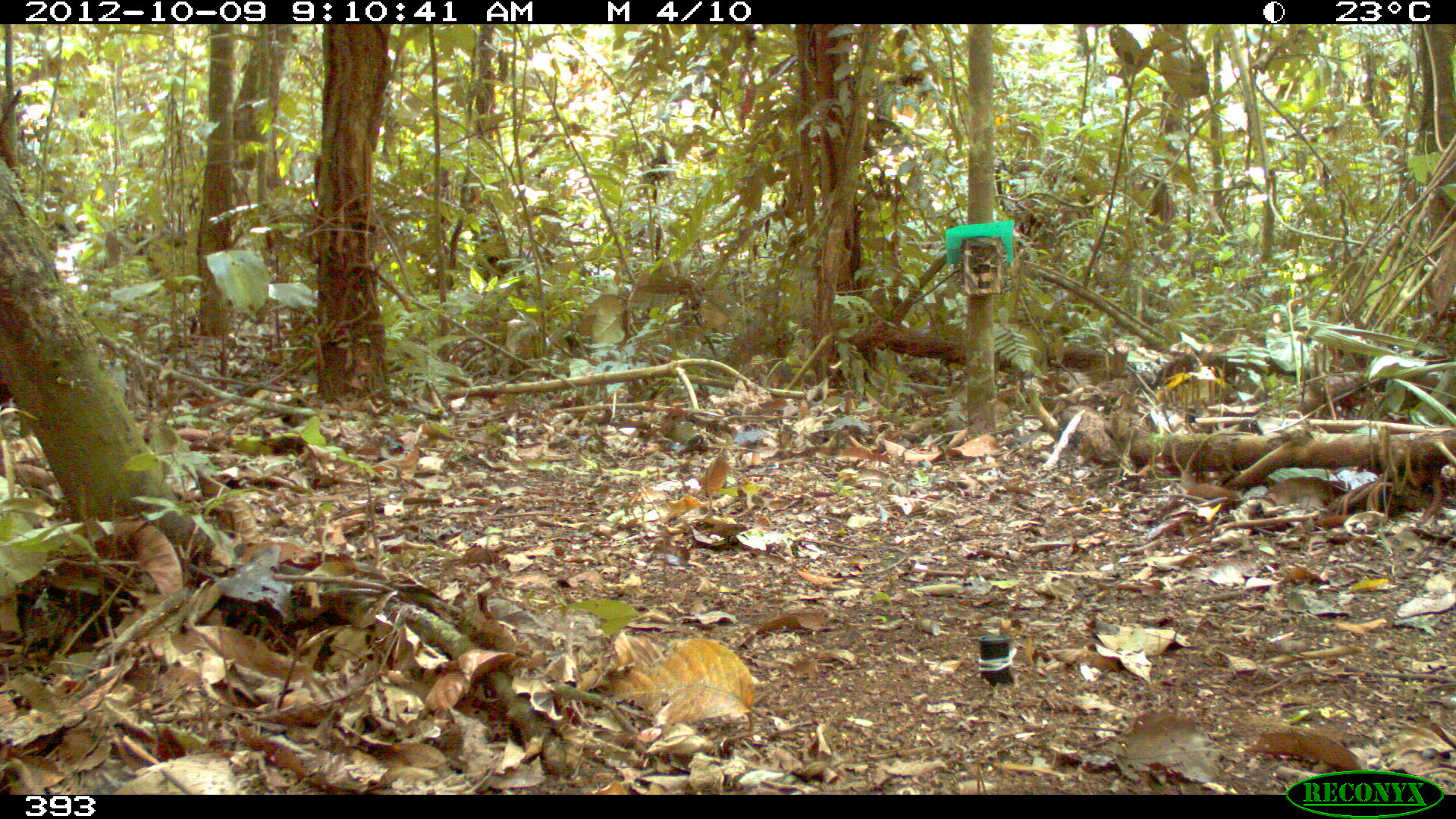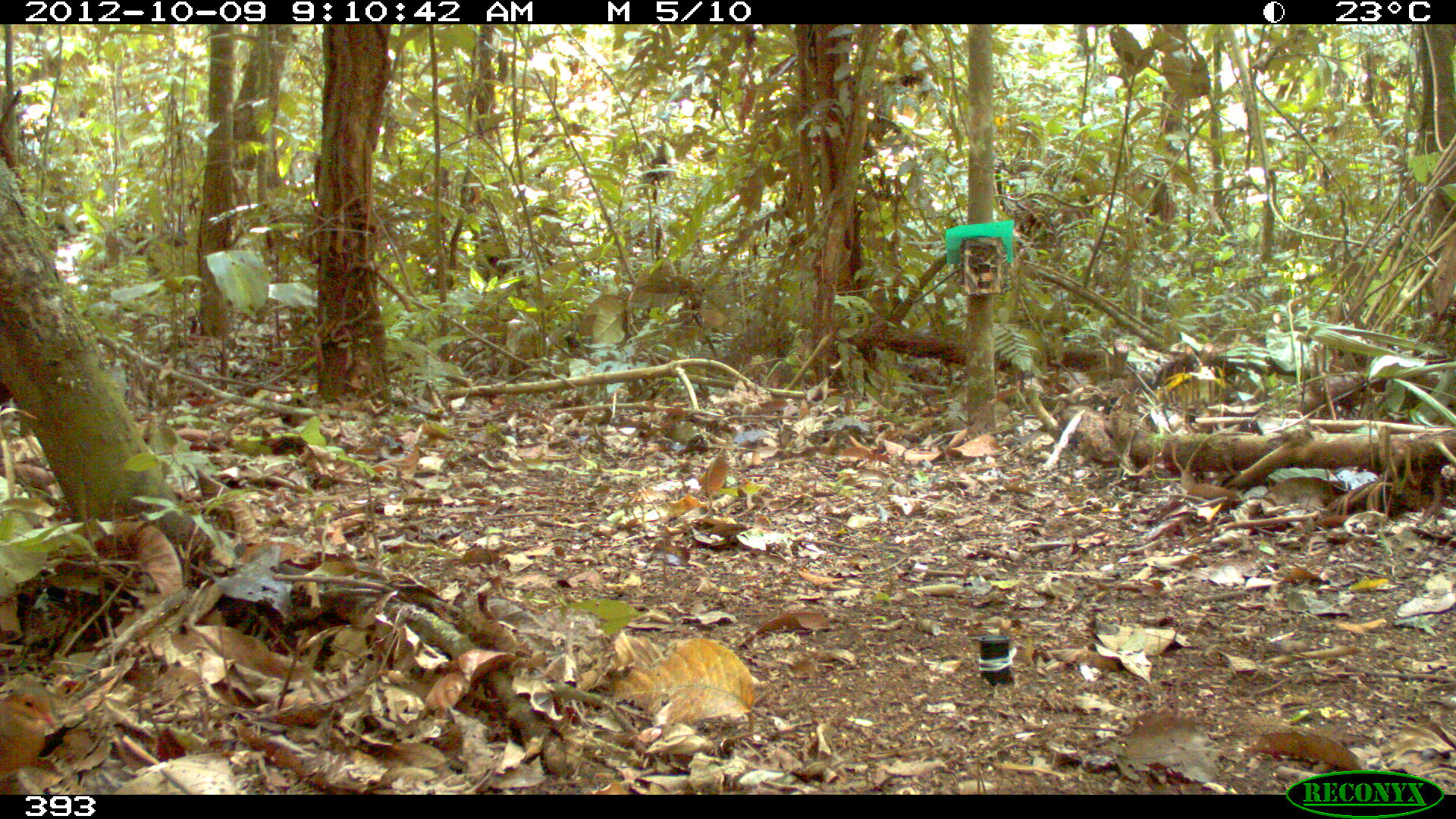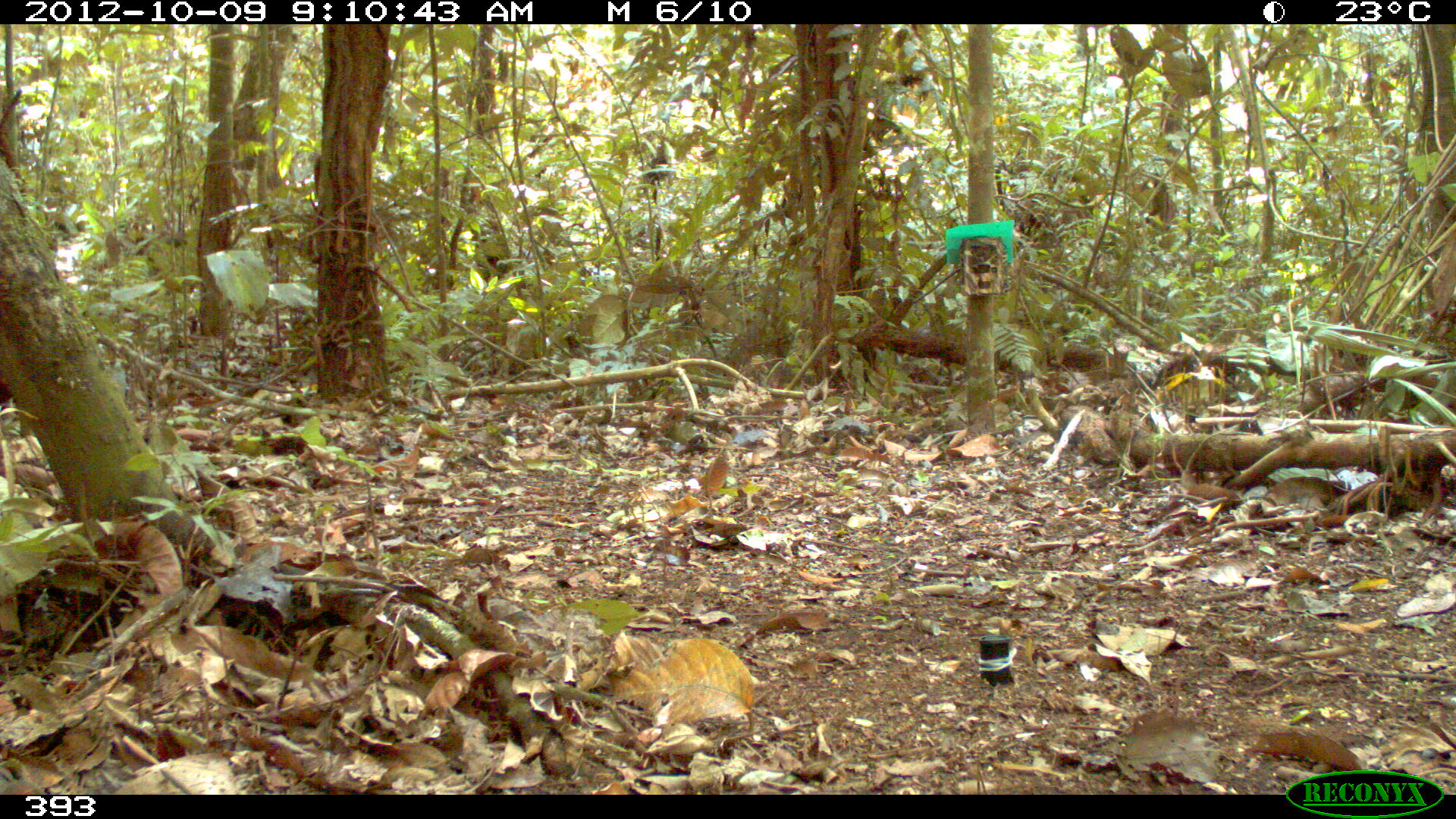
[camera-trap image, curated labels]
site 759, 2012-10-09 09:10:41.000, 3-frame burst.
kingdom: Animalia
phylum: Chordata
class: Aves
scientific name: Aves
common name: bird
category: unknown bird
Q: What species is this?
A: Unknown bird (bird) (Aves).